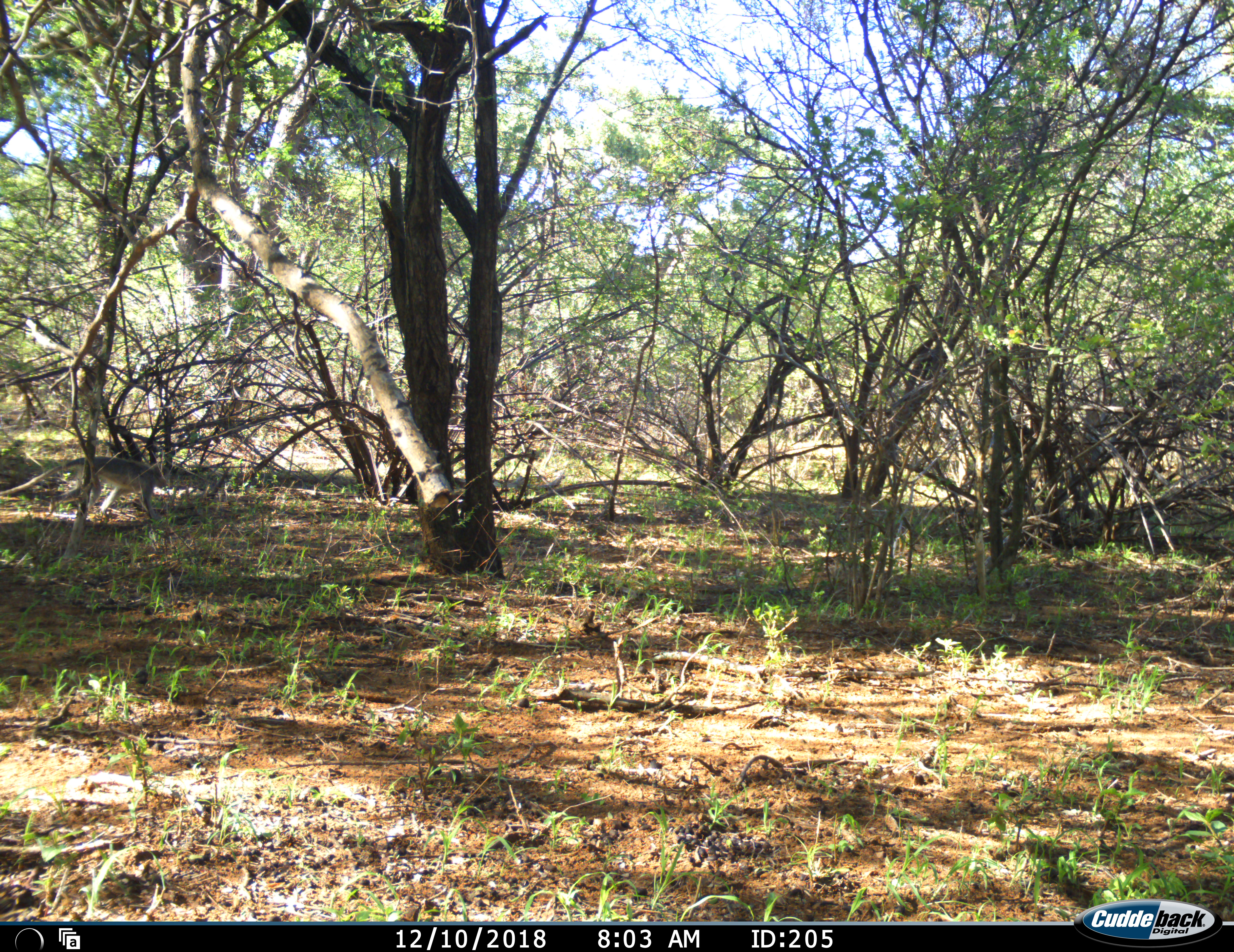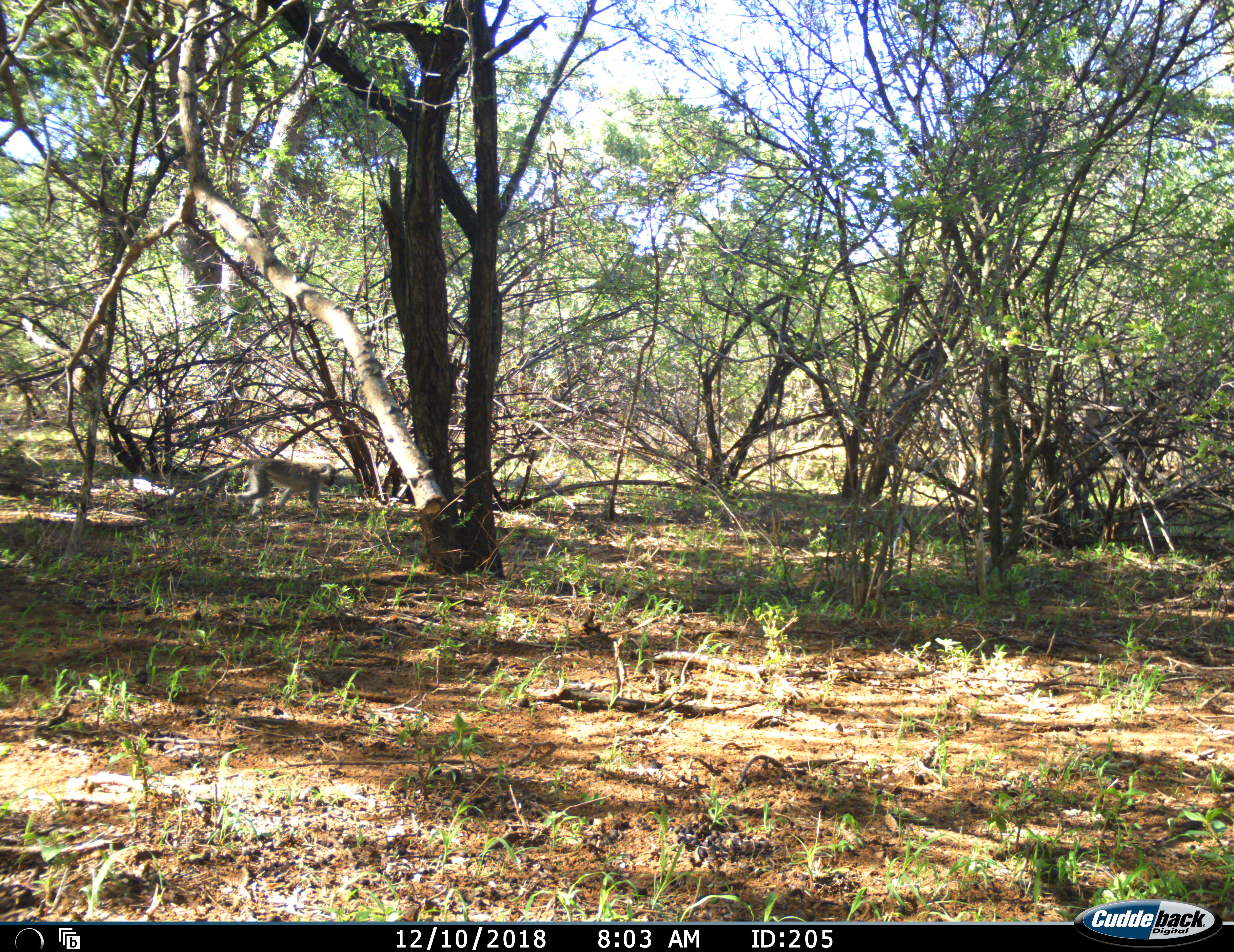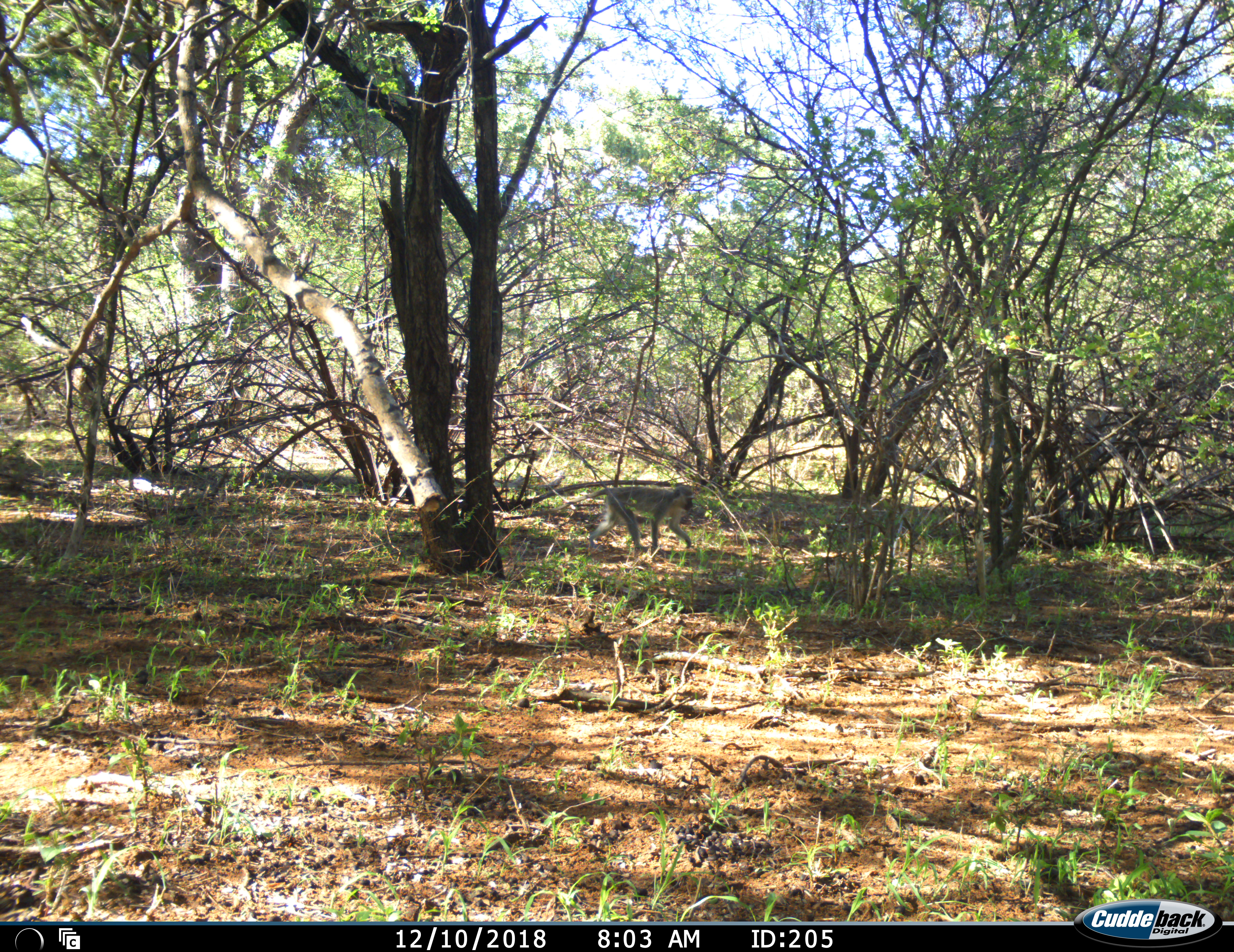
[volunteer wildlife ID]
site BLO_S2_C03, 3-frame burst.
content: unidentified animal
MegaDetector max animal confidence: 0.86